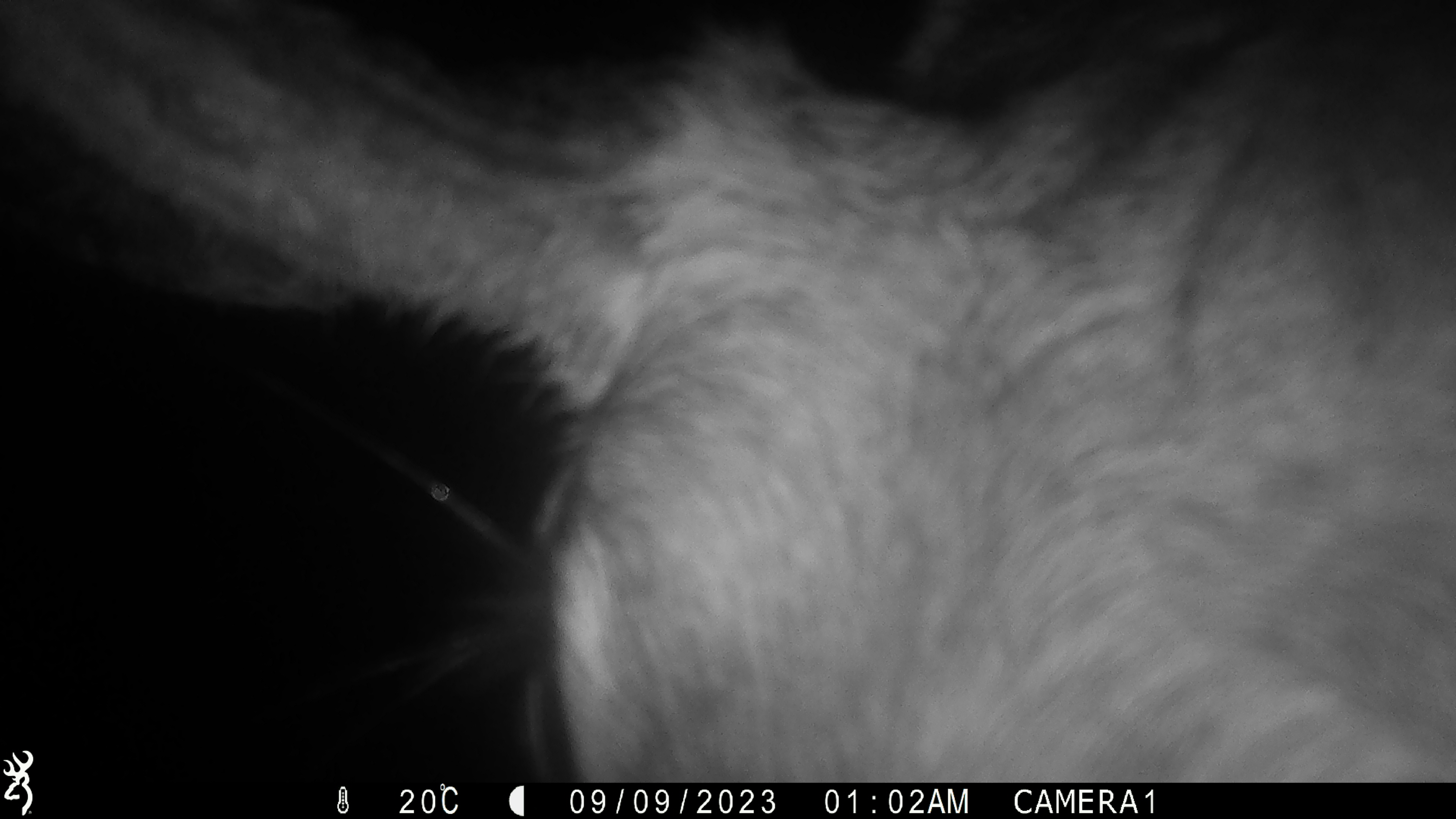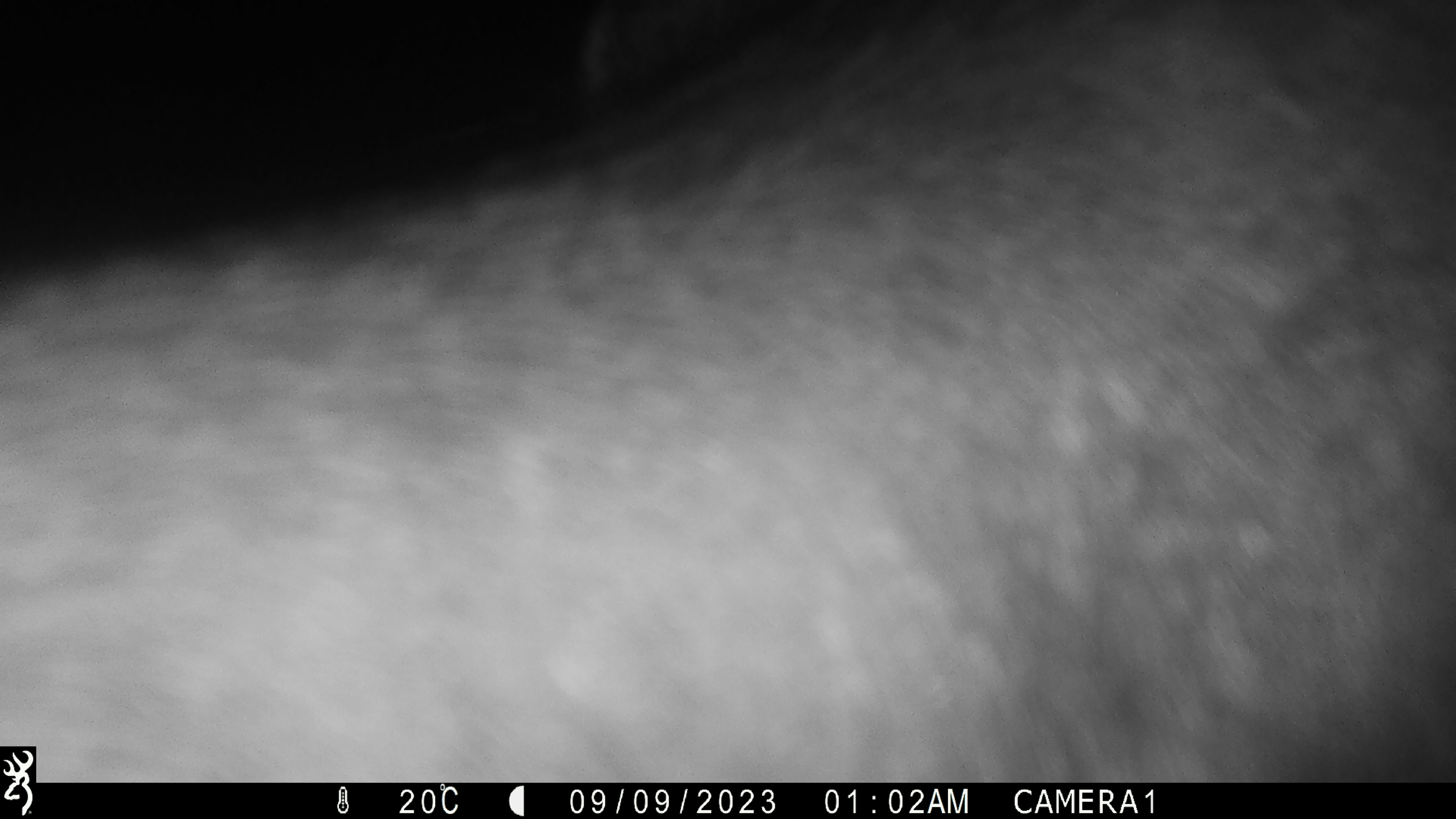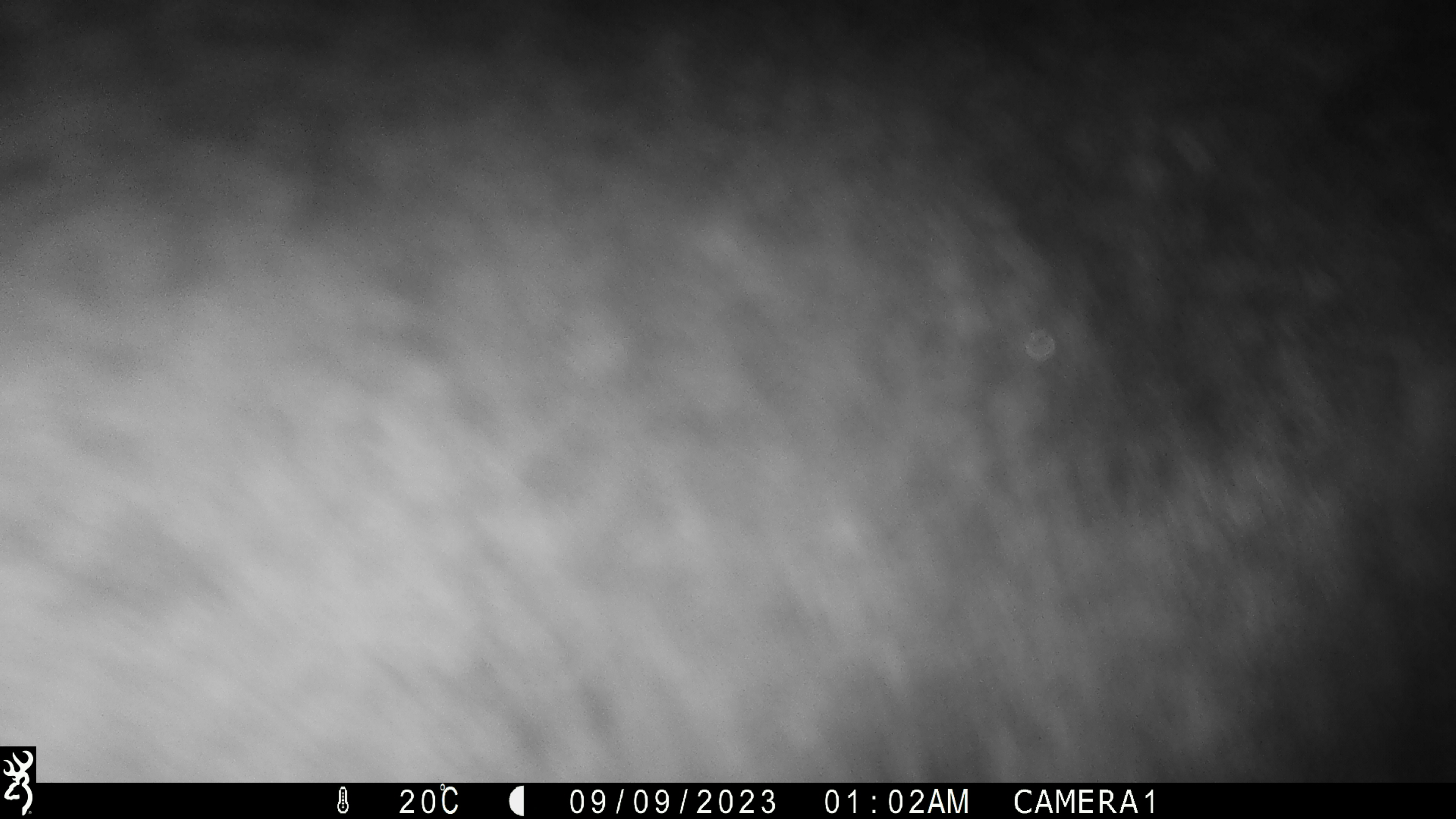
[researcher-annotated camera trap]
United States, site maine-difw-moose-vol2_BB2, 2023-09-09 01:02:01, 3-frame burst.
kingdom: Animalia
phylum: Chordata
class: Mammalia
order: Artiodactyla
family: Cervidae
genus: Alces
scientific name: Alces alces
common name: moose